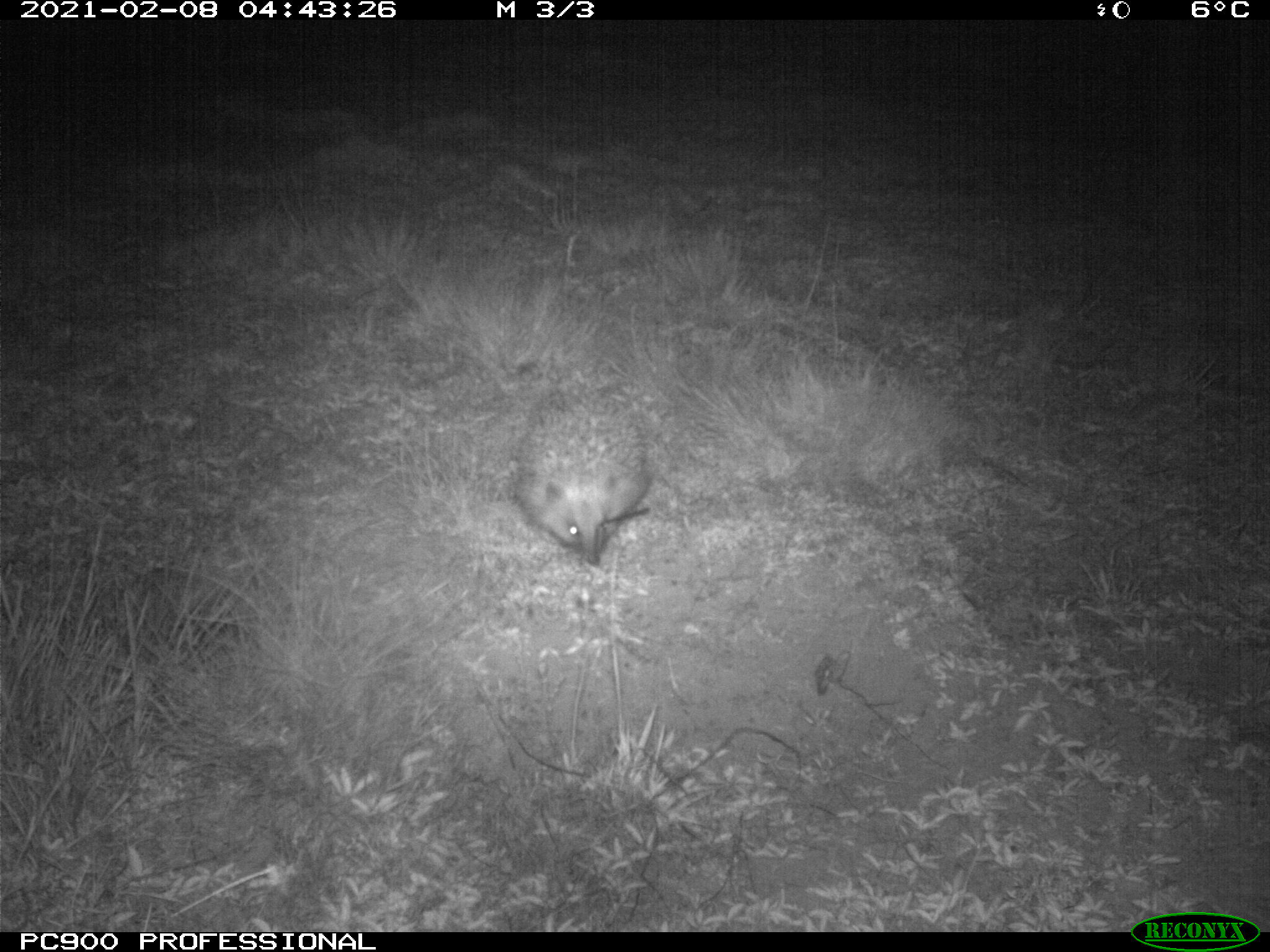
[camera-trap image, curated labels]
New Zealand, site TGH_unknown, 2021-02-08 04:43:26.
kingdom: Animalia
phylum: Chordata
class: Mammalia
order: Eulipotyphla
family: Erinaceidae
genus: Erinaceus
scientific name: Erinaceus europaeus europaeus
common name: european hedgehog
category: hedgehog